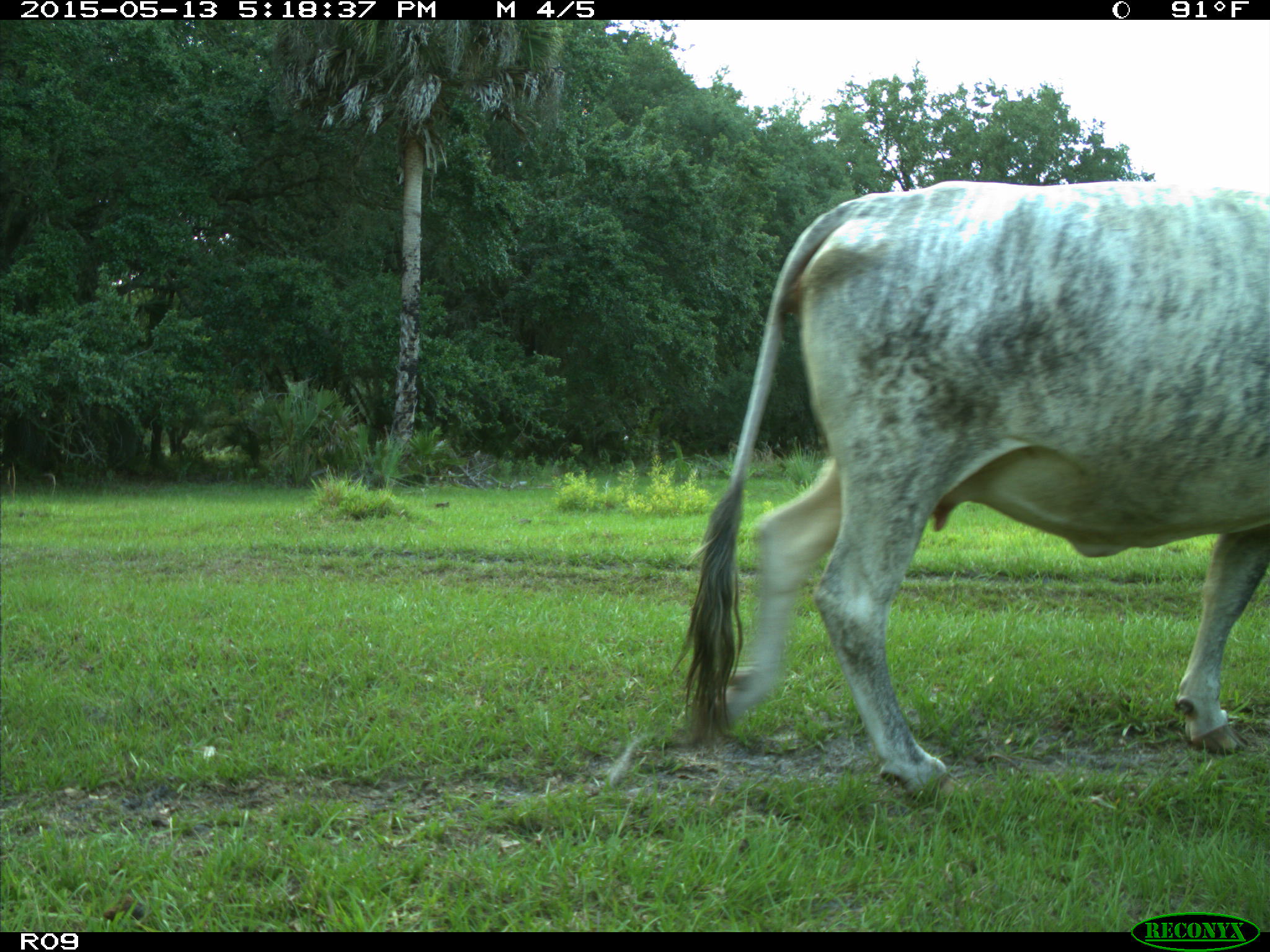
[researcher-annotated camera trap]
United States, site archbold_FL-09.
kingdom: Animalia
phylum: Chordata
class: Mammalia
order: Artiodactyla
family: Bovidae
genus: Bos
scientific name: Bos taurus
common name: domestic cow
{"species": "Bos taurus (domestic cow)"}